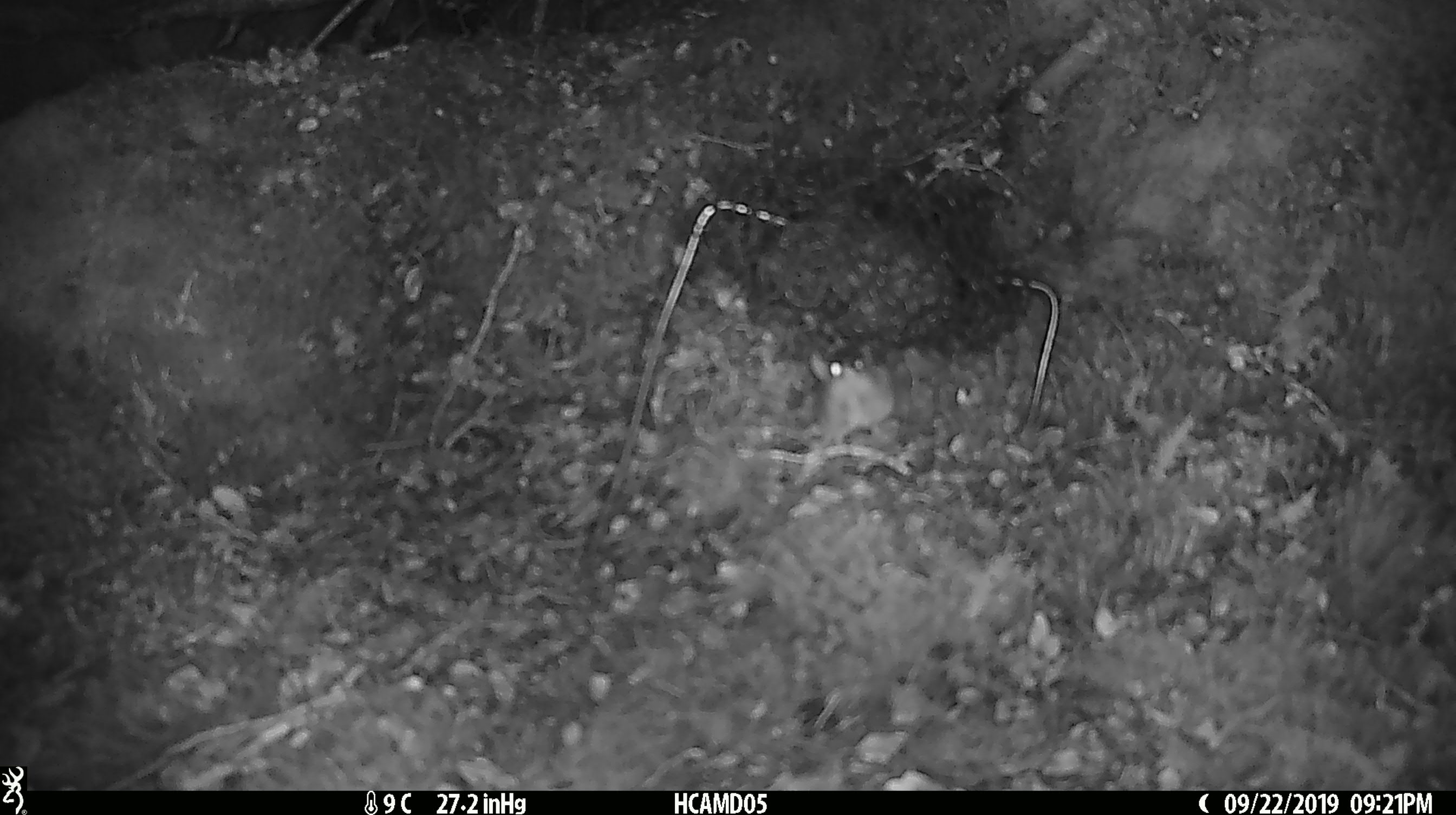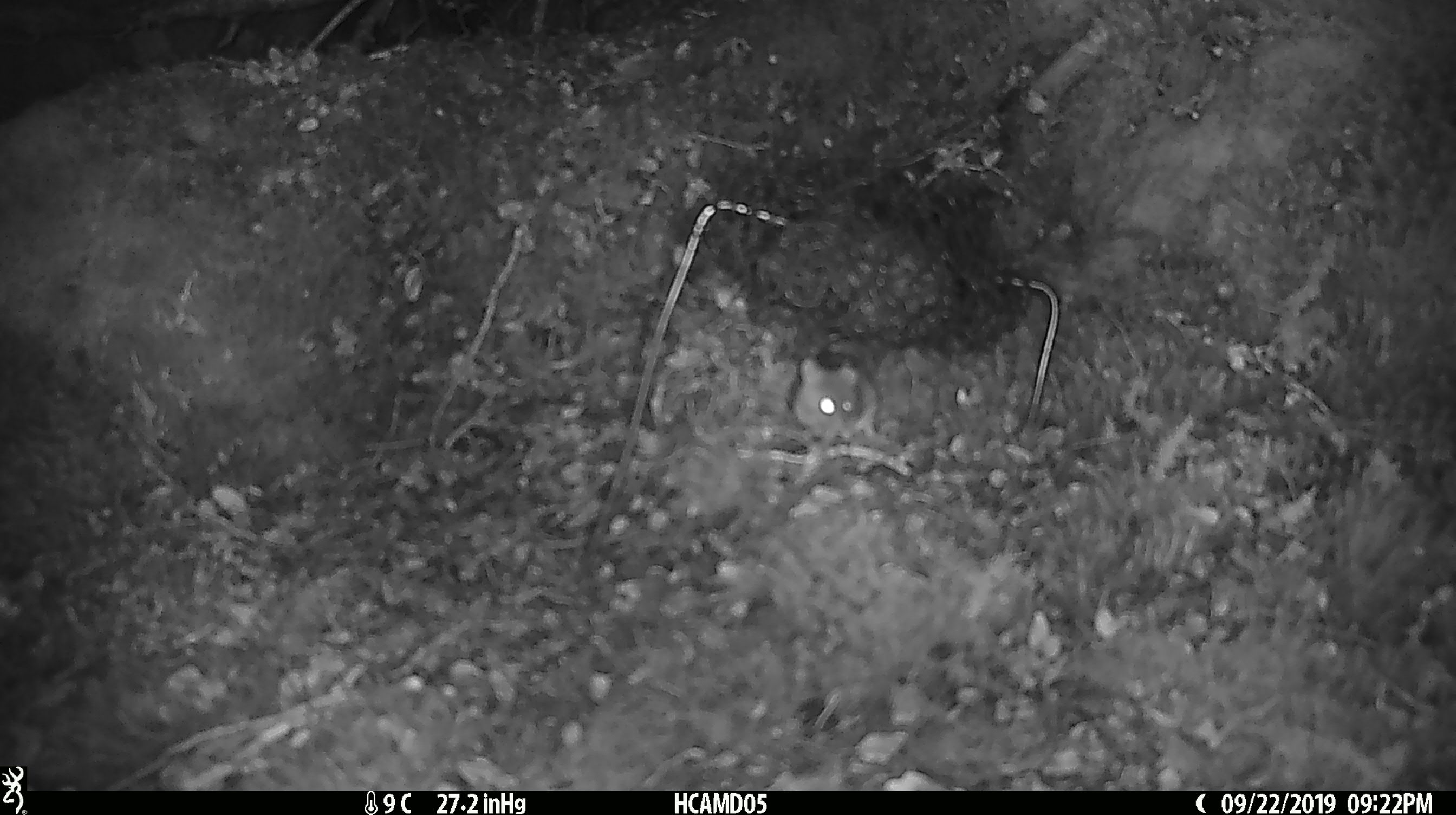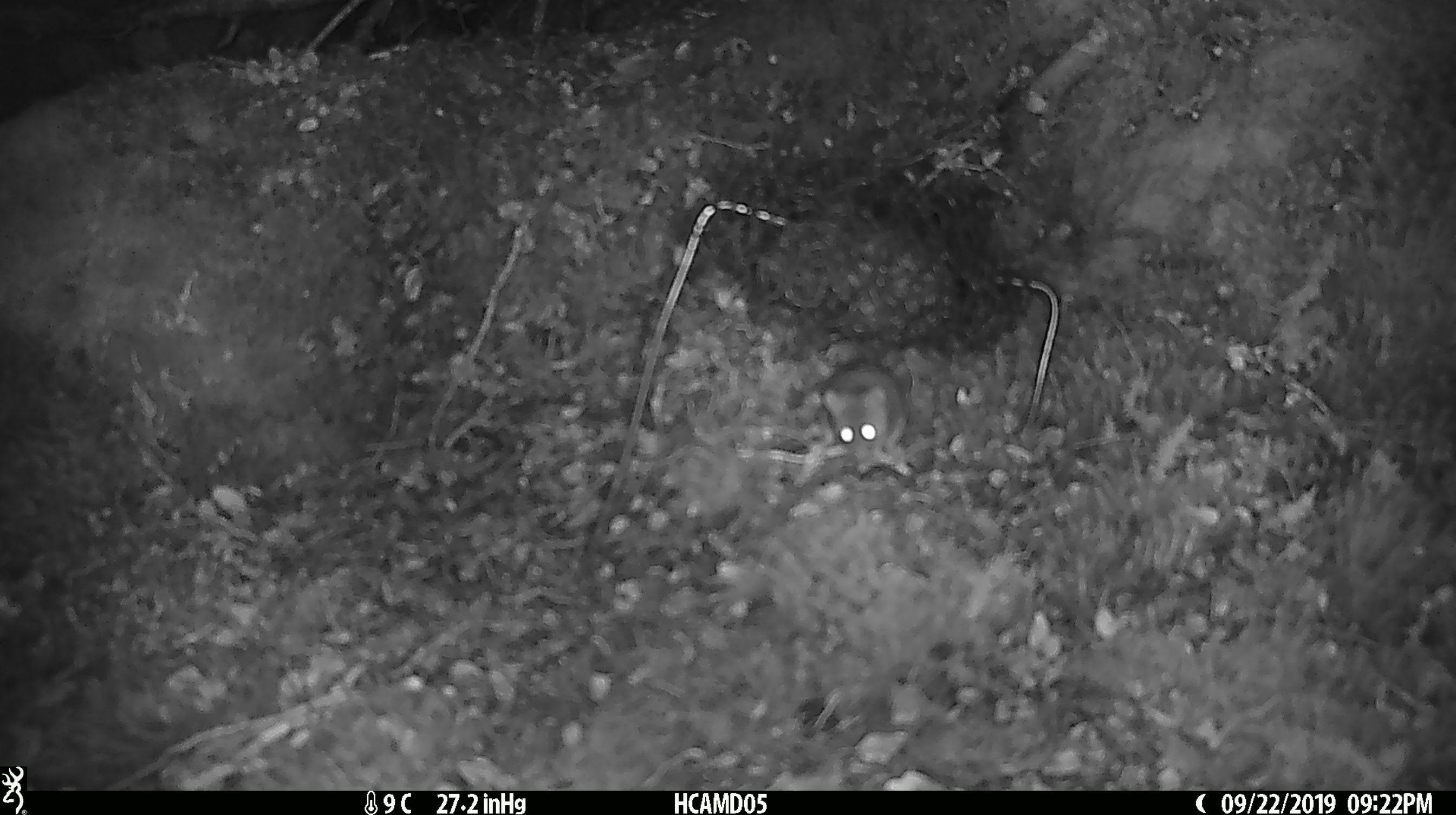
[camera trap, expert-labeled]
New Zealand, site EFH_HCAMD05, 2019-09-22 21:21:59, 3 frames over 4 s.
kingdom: Animalia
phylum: Chordata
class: Mammalia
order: Rodentia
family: Muridae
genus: Mus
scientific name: Mus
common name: mouse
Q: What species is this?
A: Mouse (Mus).